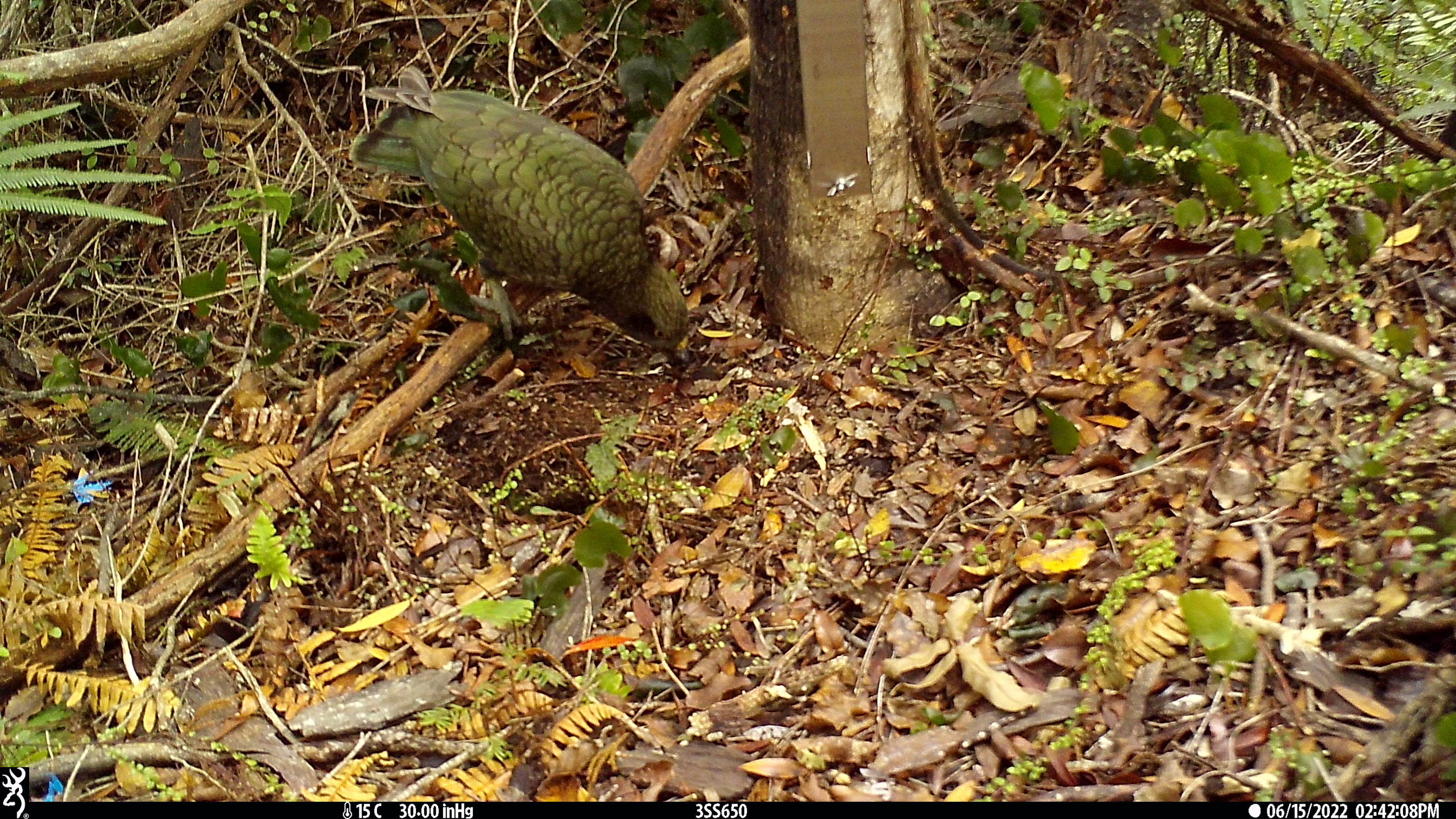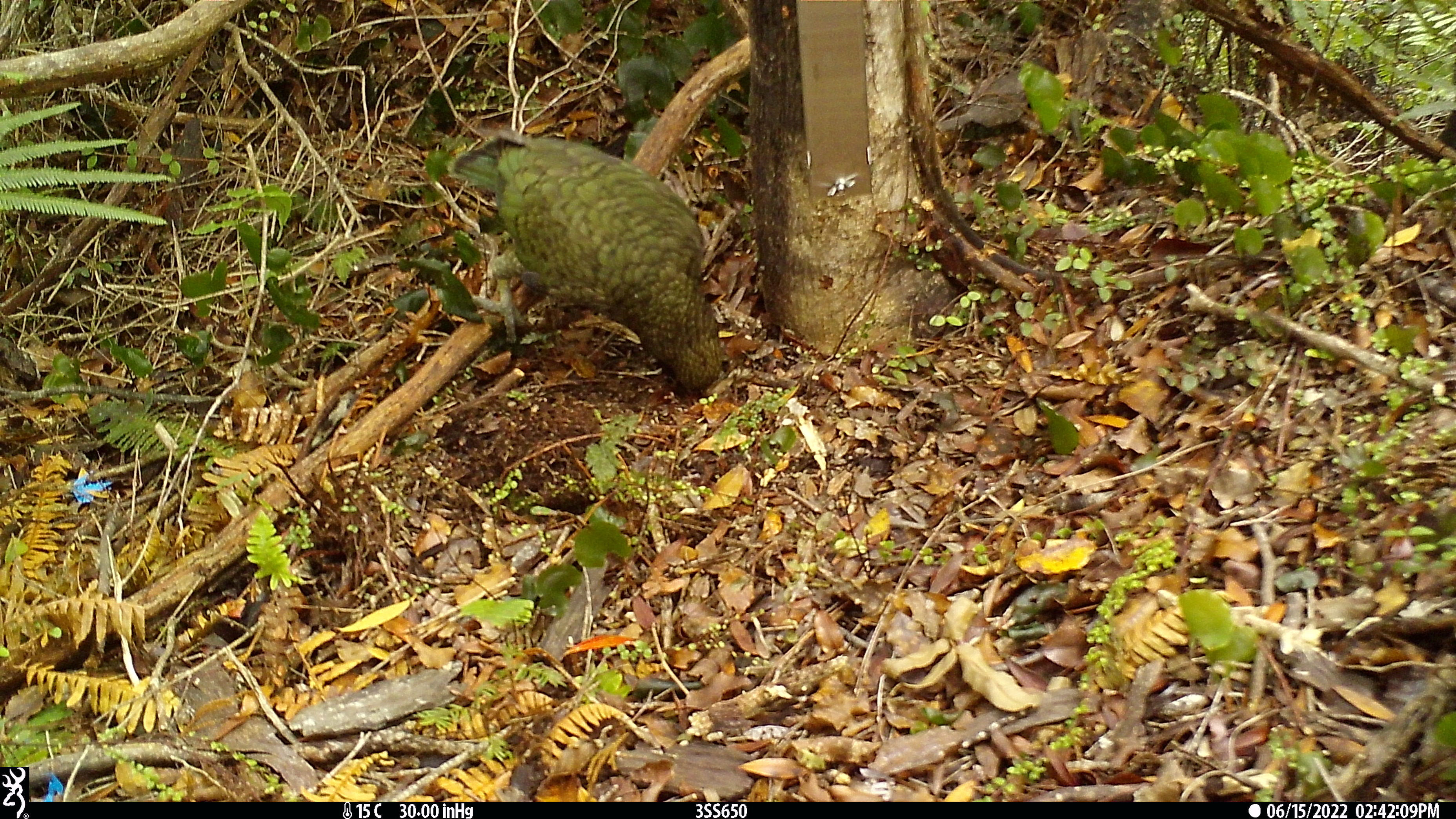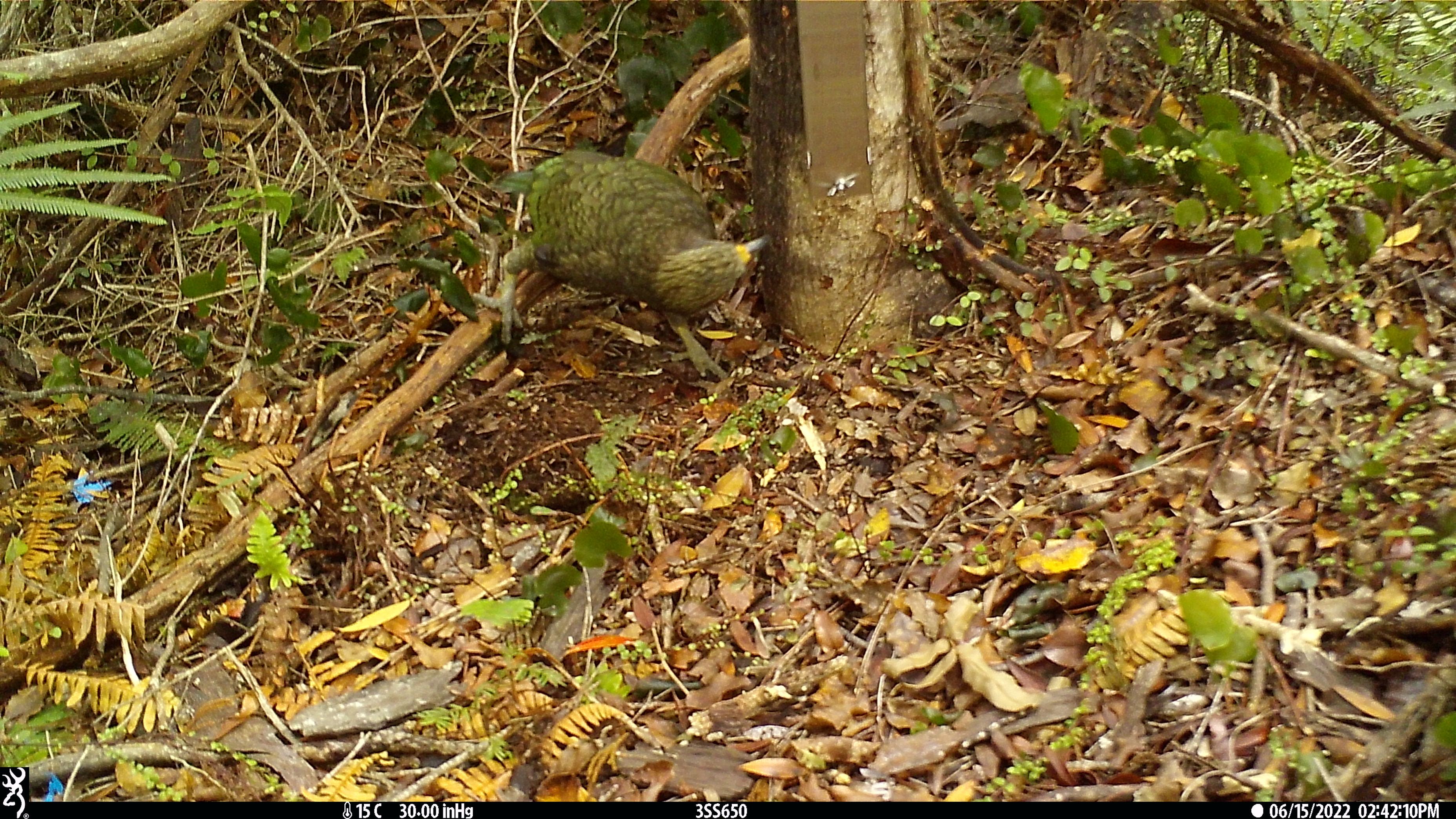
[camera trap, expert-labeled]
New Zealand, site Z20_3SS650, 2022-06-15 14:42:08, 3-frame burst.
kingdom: Animalia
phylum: Chordata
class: Aves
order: Psittaciformes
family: Strigopidae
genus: Nestor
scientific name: Nestor notabilis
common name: kea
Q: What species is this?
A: Kea (Nestor notabilis).